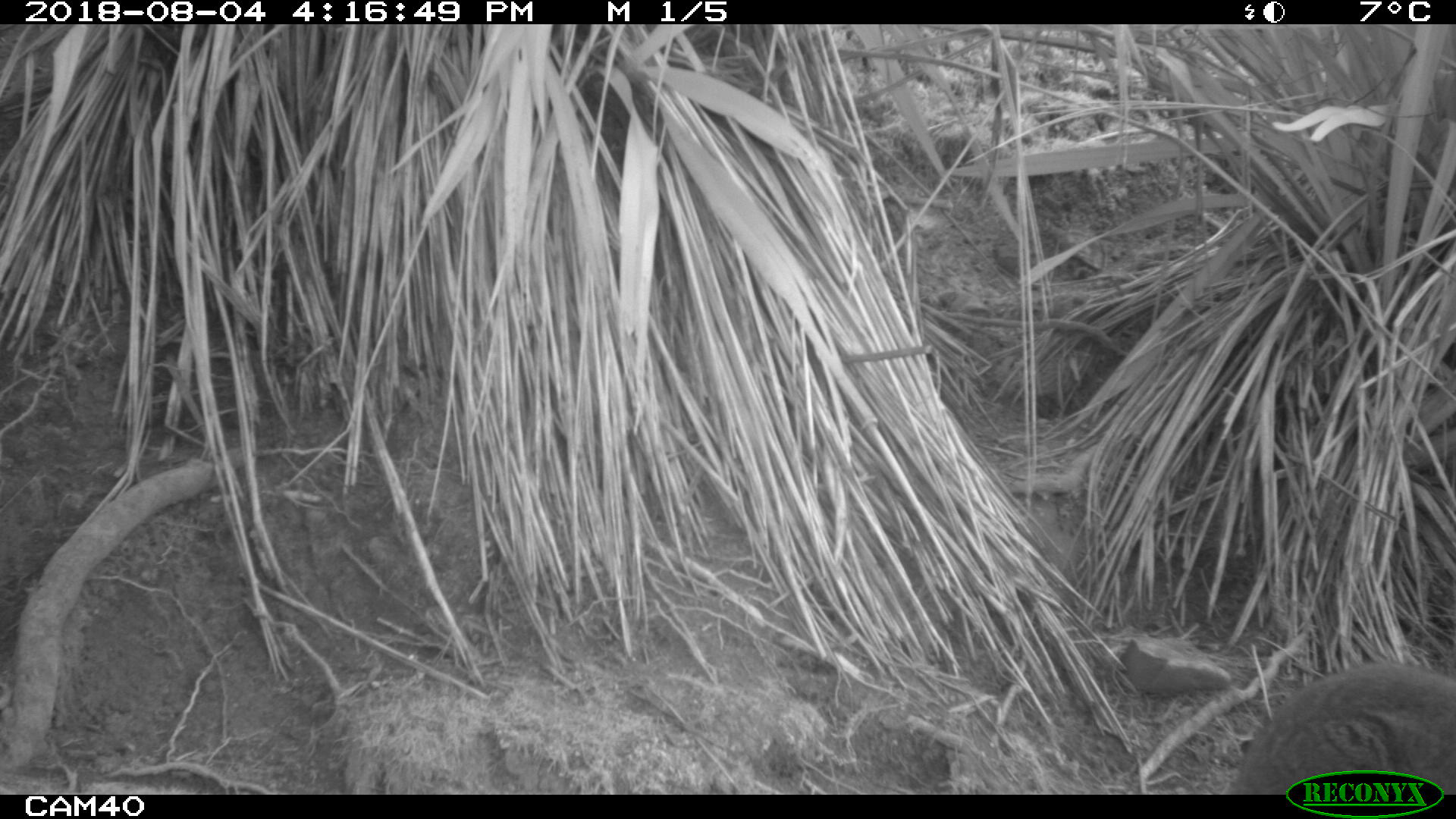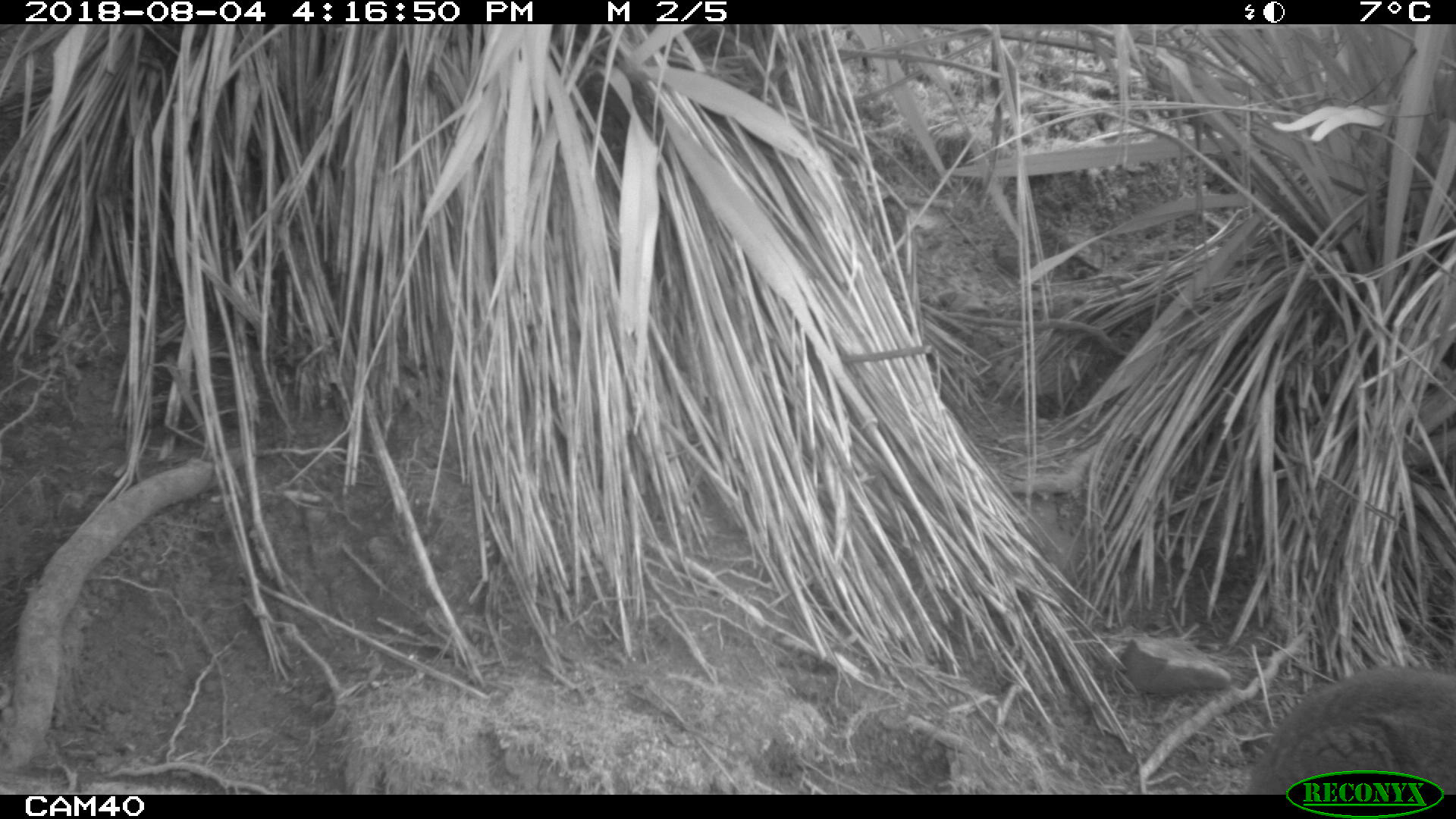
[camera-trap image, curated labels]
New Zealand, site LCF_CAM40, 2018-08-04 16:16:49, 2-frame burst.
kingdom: Animalia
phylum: Chordata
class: Mammalia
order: Diprotodontia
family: Macropodidae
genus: Notamacropus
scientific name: Notamacropus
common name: wallaby